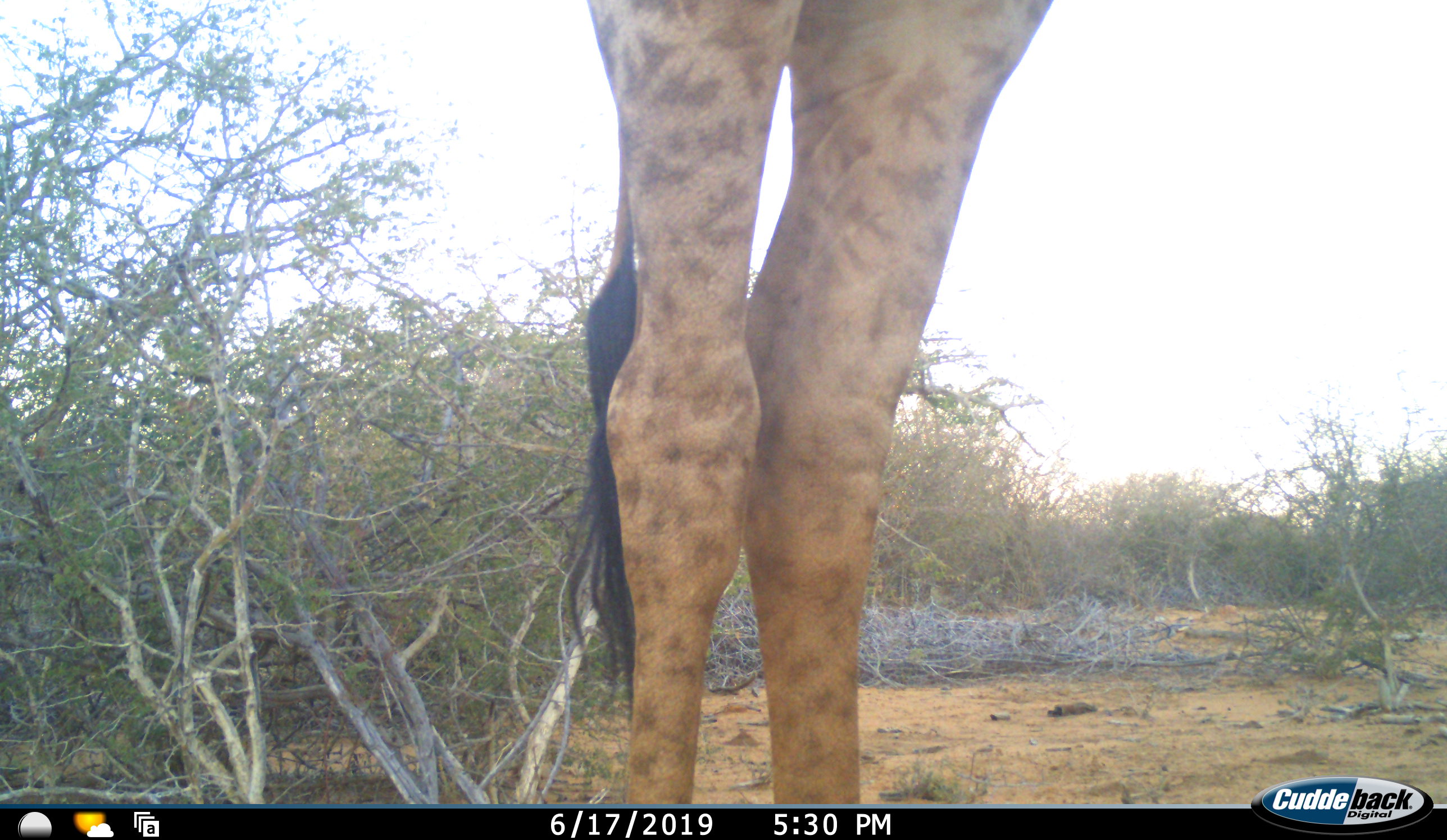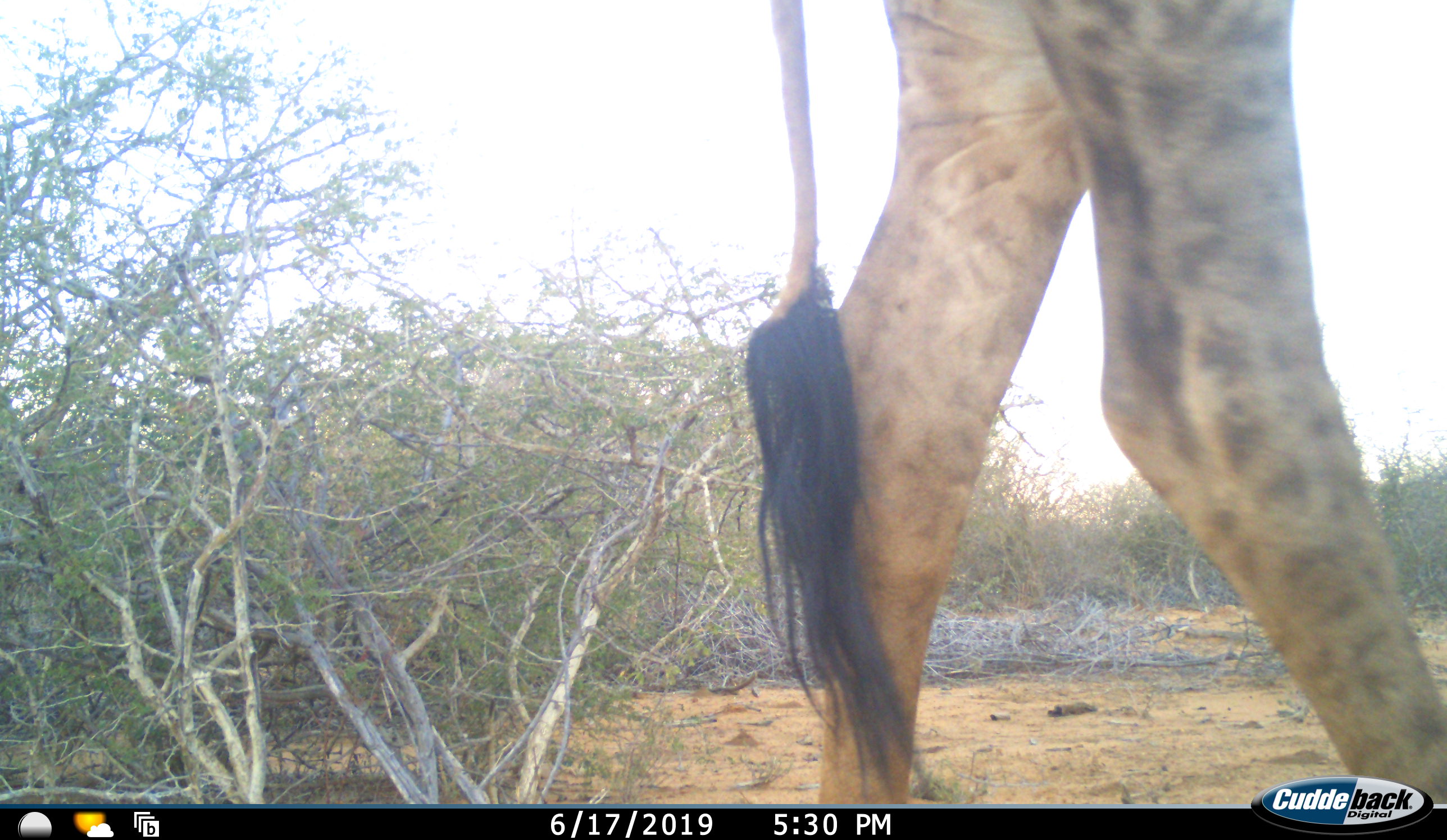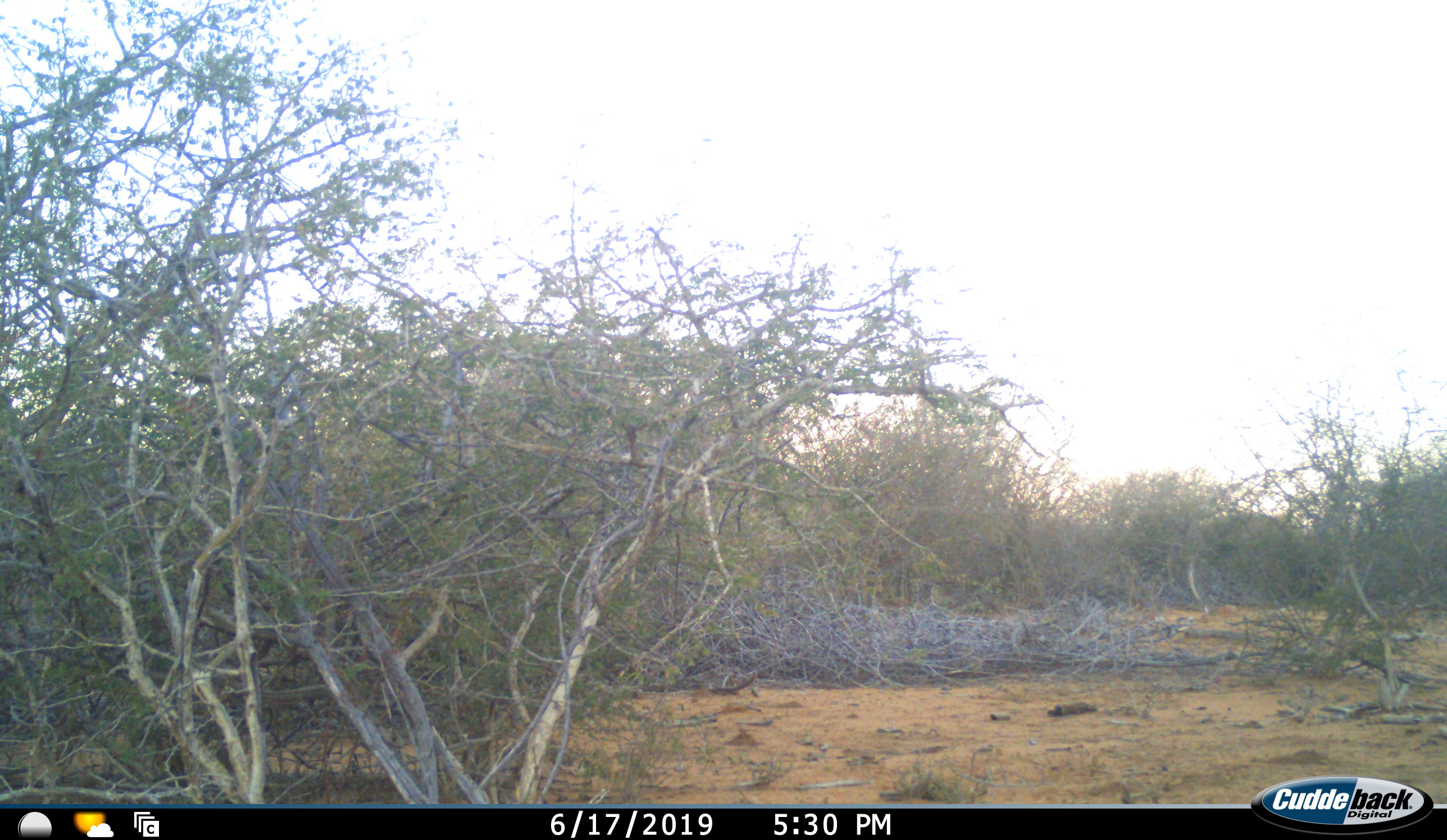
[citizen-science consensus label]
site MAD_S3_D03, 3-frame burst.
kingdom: Animalia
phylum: Chordata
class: Mammalia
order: Artiodactyla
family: Giraffidae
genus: Giraffa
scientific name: Giraffa camelopardalis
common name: giraffe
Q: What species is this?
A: Giraffe (Giraffa camelopardalis).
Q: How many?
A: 1.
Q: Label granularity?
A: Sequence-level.